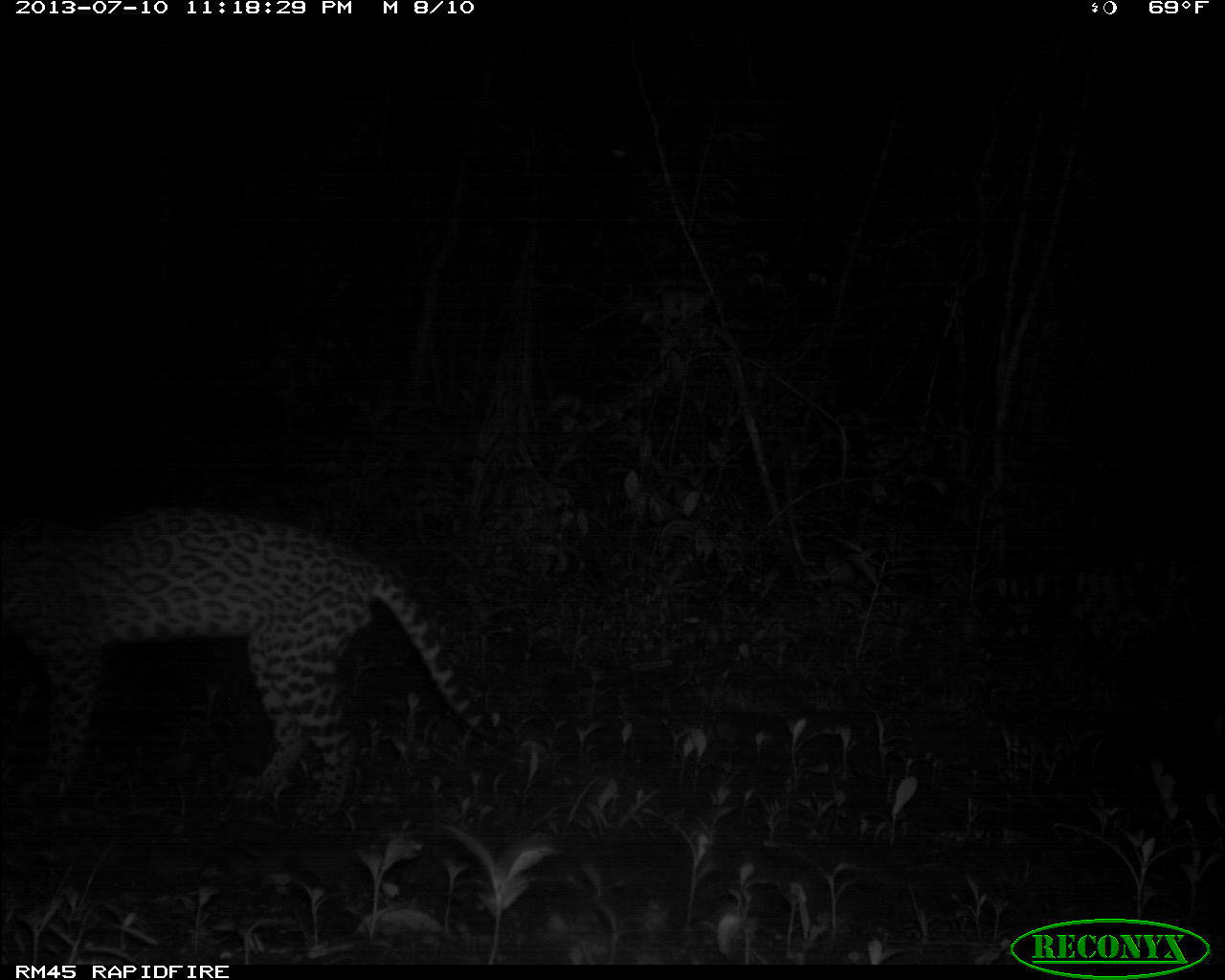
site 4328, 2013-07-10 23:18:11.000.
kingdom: Animalia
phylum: Chordata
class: Mammalia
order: Carnivora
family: Felidae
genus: Leopardus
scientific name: Leopardus pardalis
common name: ocelot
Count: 1.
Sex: male.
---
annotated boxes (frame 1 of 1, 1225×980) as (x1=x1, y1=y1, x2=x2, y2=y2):
leopardus pardalis: (x1=1, y1=509, x2=498, y2=821)